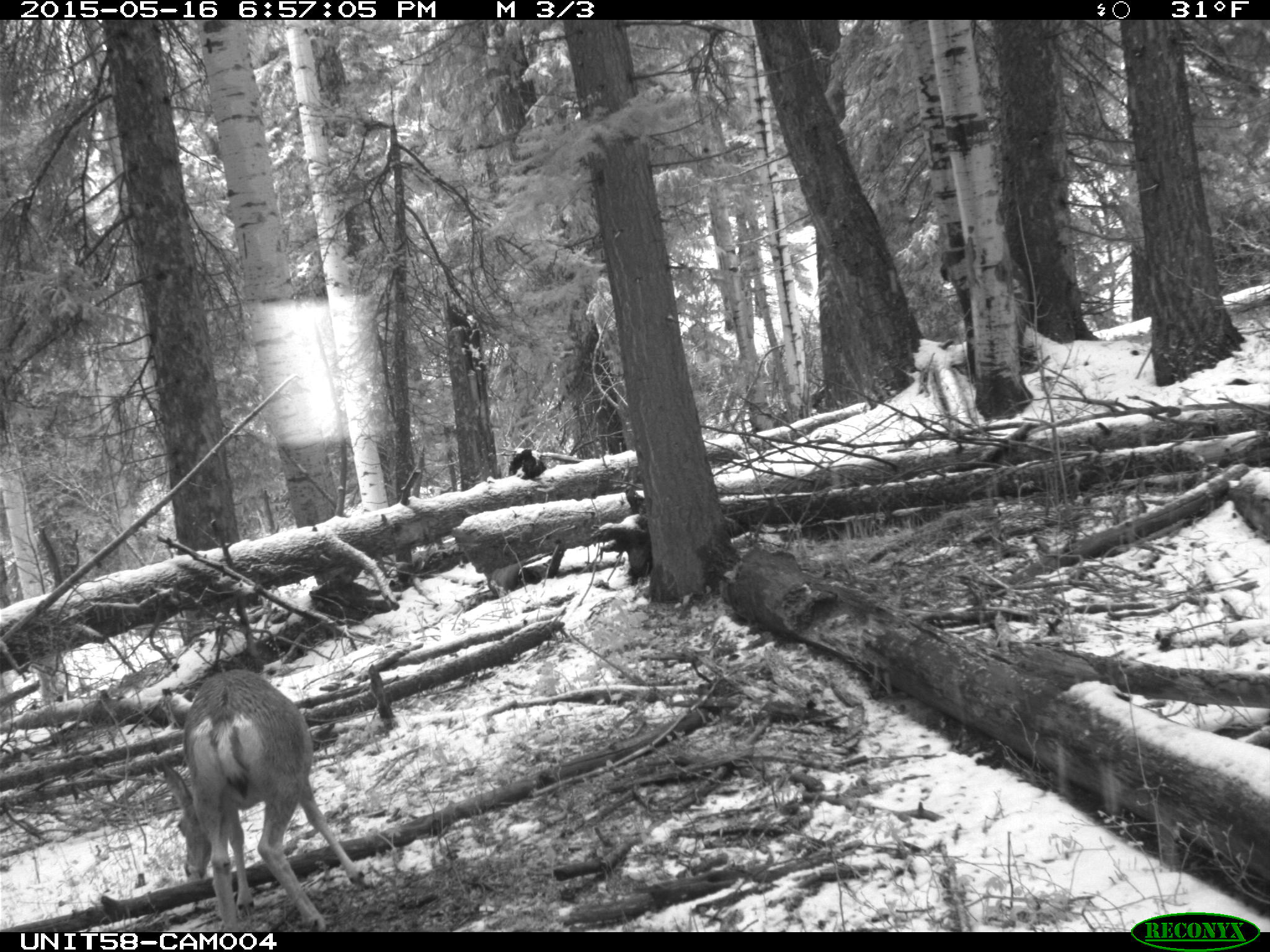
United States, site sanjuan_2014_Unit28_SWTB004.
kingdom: Animalia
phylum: Chordata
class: Mammalia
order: Artiodactyla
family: Cervidae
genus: Odocoileus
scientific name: Odocoileus hemionus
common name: mule deer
Odocoileus hemionus (mule deer).